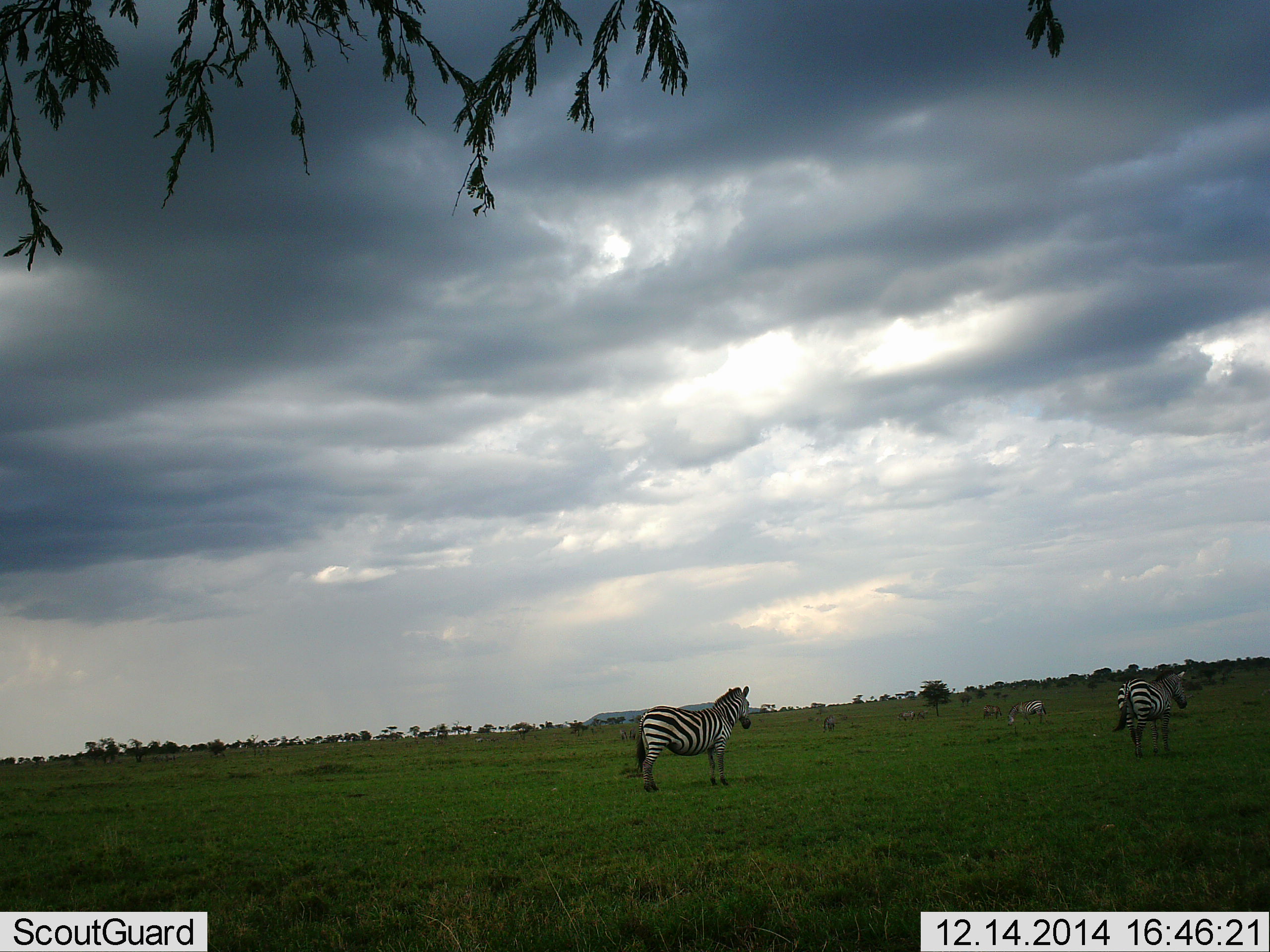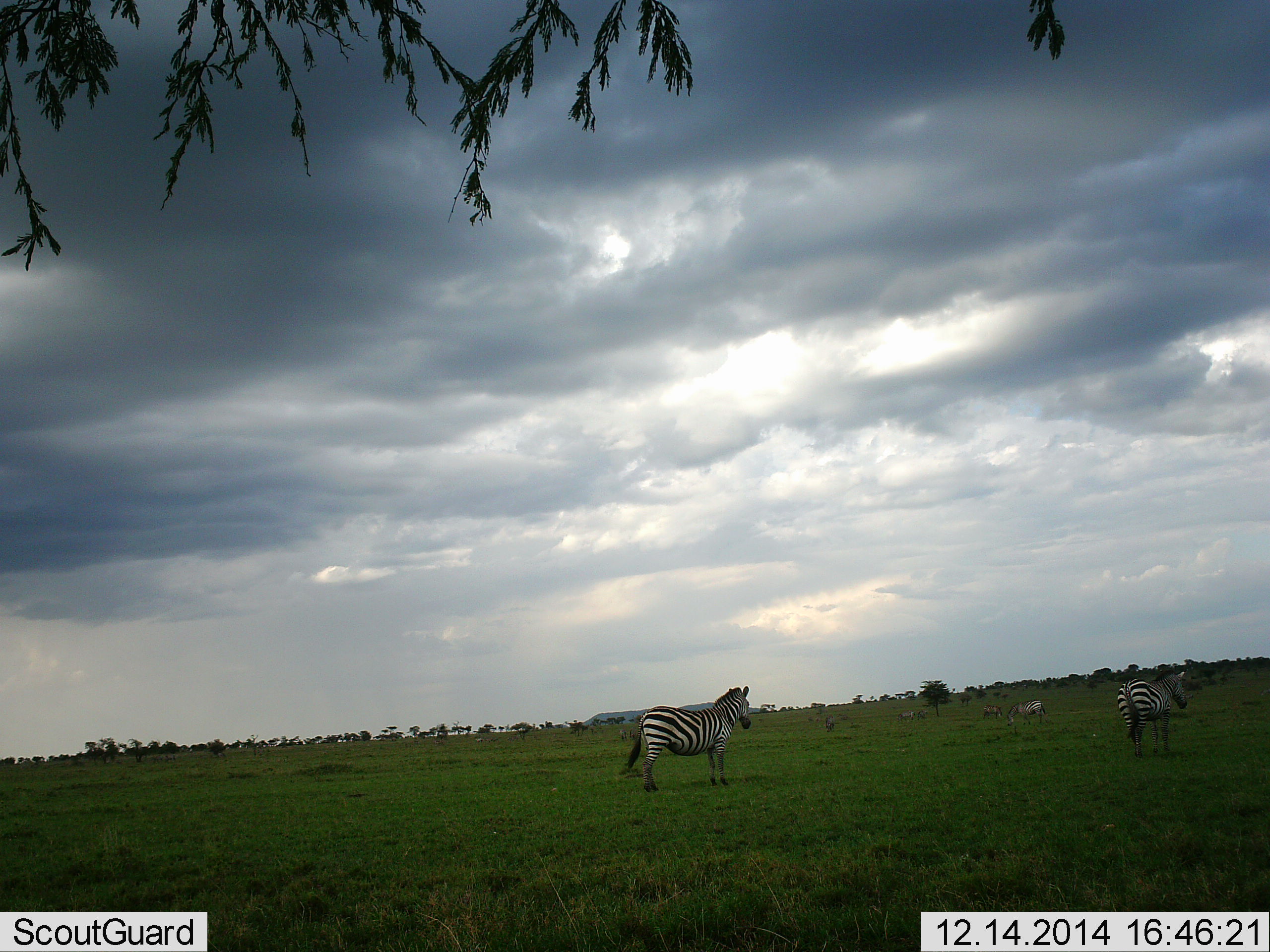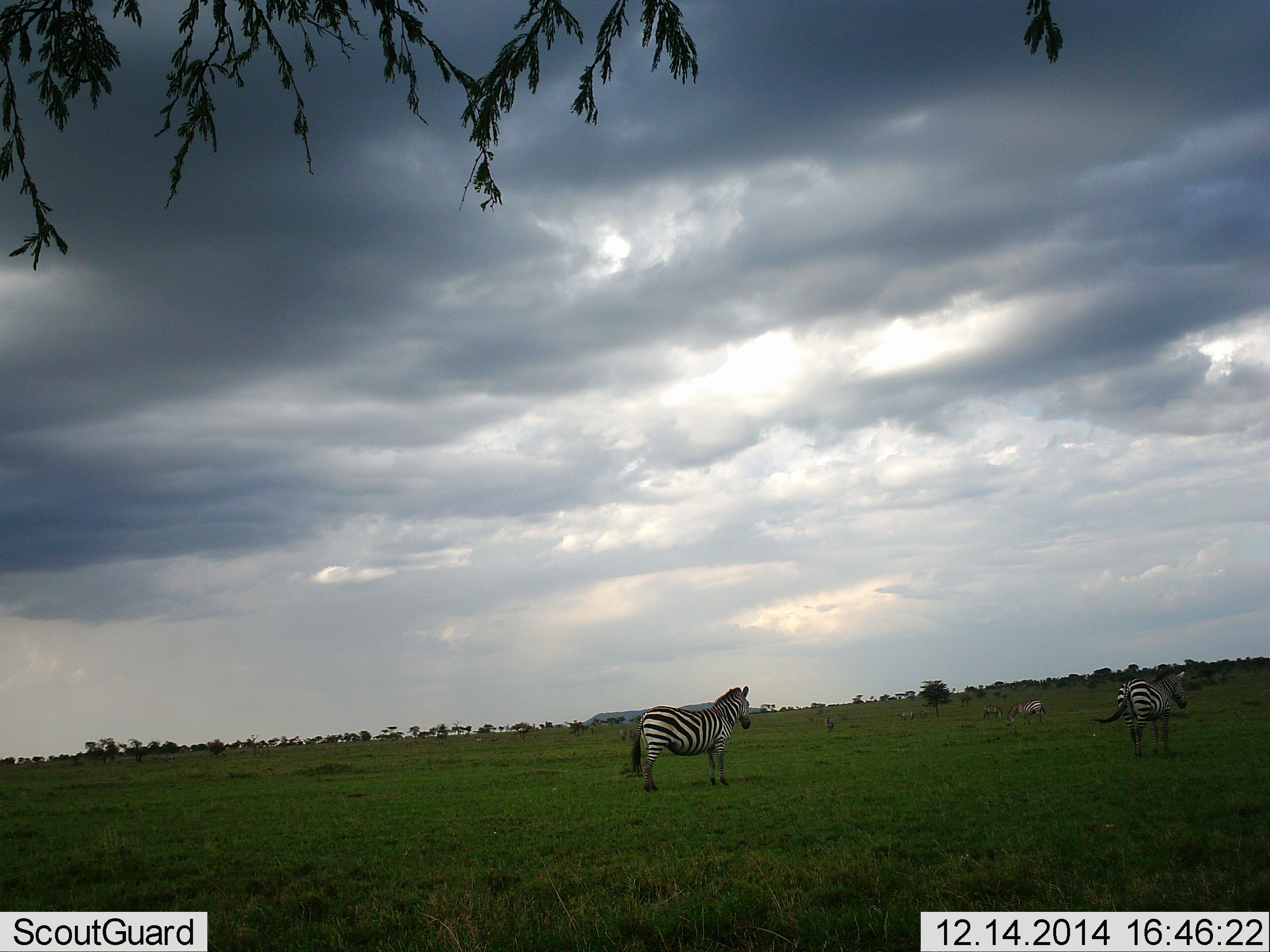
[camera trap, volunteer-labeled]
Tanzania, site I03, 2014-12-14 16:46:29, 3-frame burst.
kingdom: Animalia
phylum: Chordata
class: Mammalia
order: Perissodactyla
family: Equidae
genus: Equus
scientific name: Equus quagga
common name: plains zebra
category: zebra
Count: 3.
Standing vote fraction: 100%.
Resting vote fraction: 0%.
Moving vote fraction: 0%.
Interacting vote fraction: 0%.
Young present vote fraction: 0%.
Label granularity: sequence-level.